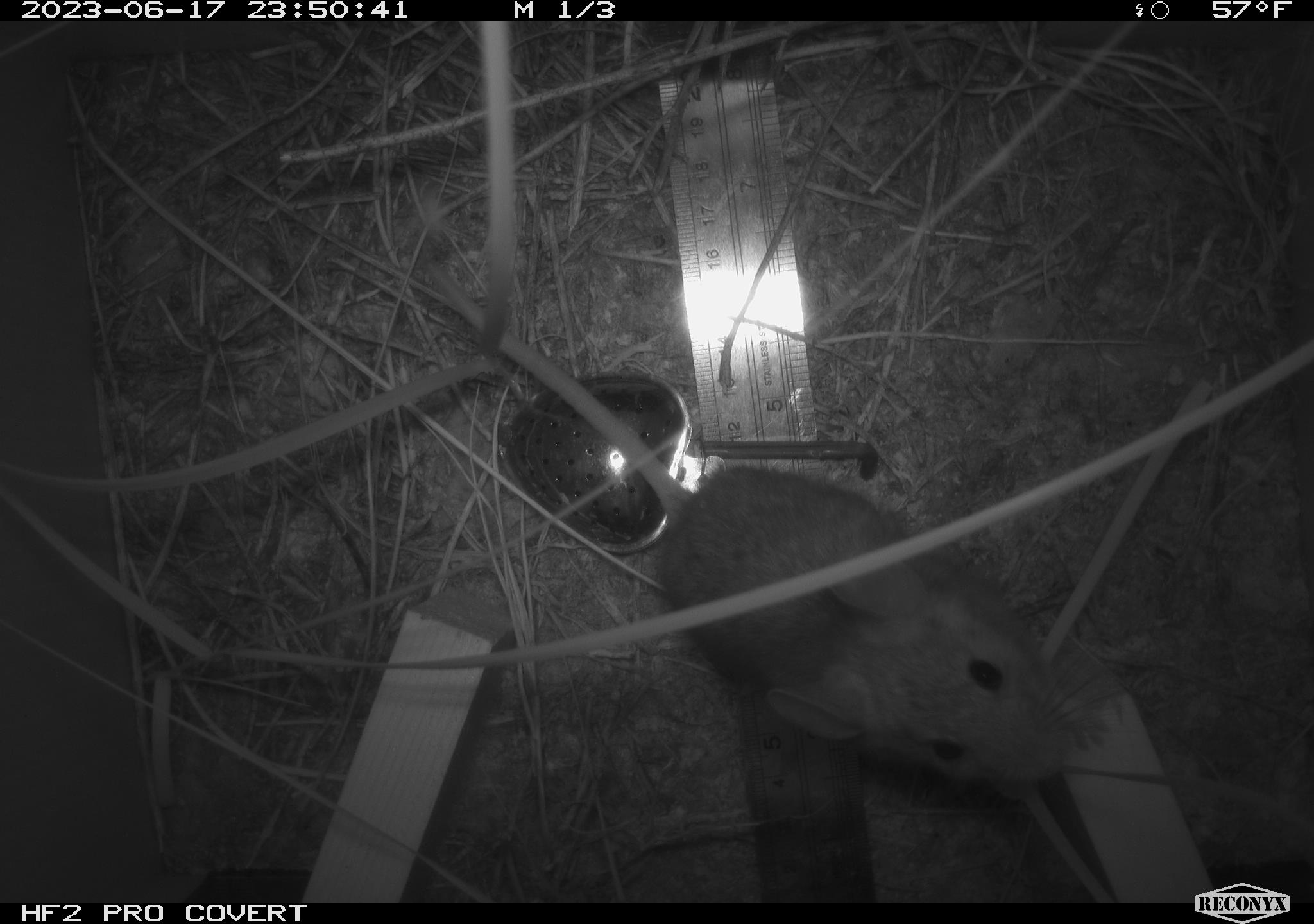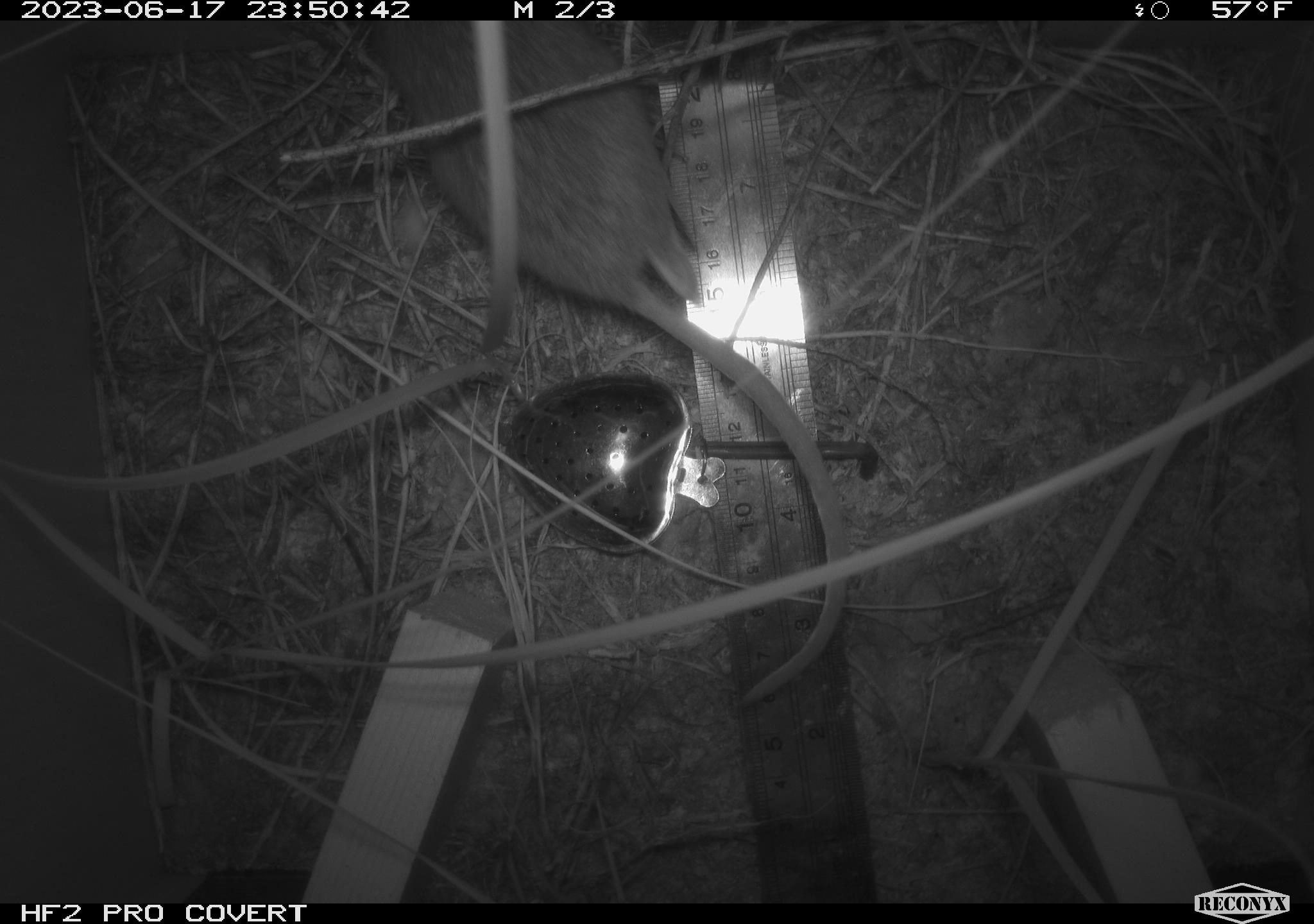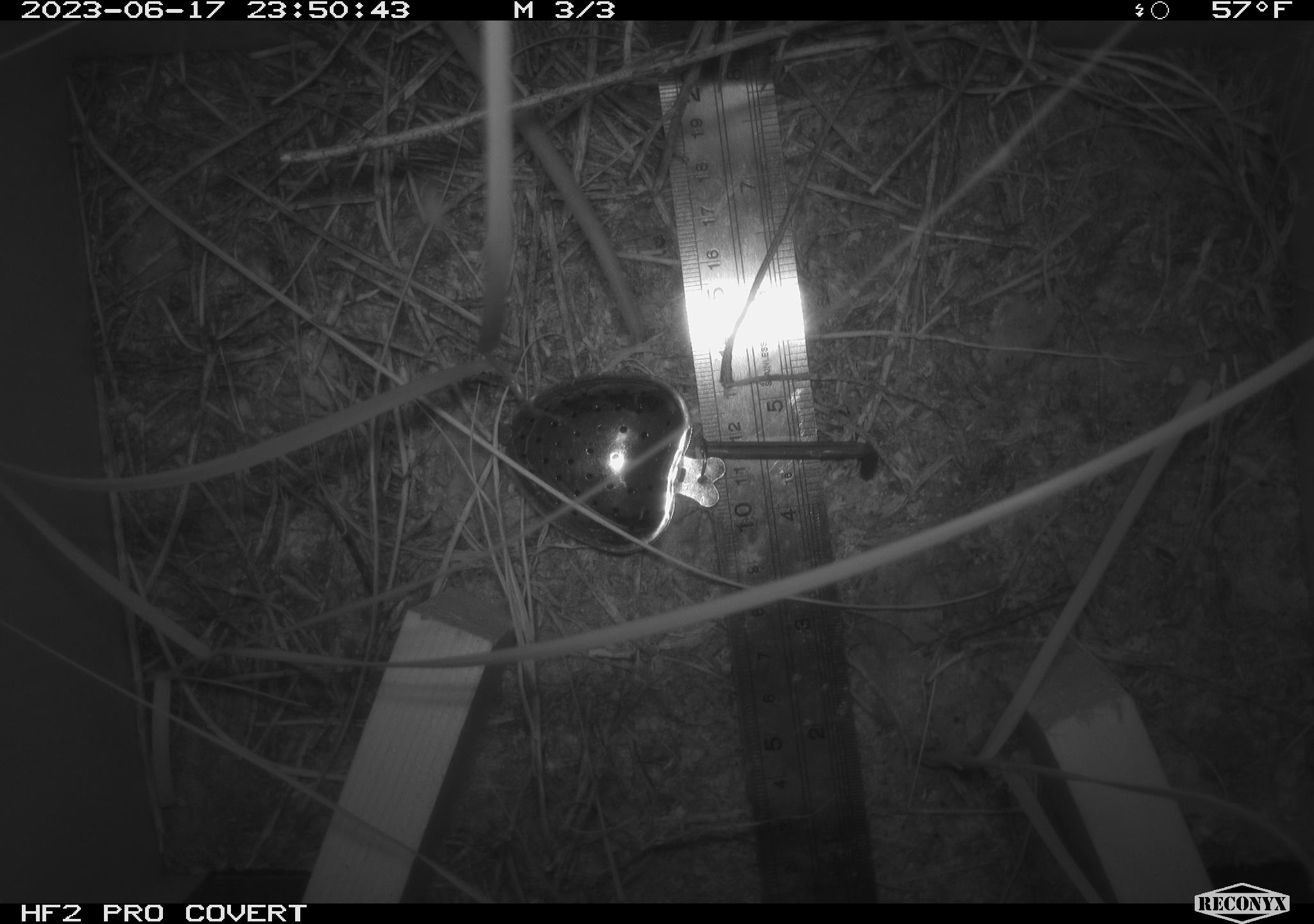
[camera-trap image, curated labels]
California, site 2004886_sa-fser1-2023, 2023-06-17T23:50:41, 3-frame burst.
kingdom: Animalia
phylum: Chordata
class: Mammalia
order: Rodentia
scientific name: Rodentia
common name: mouse species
Mouse species (Rodentia).